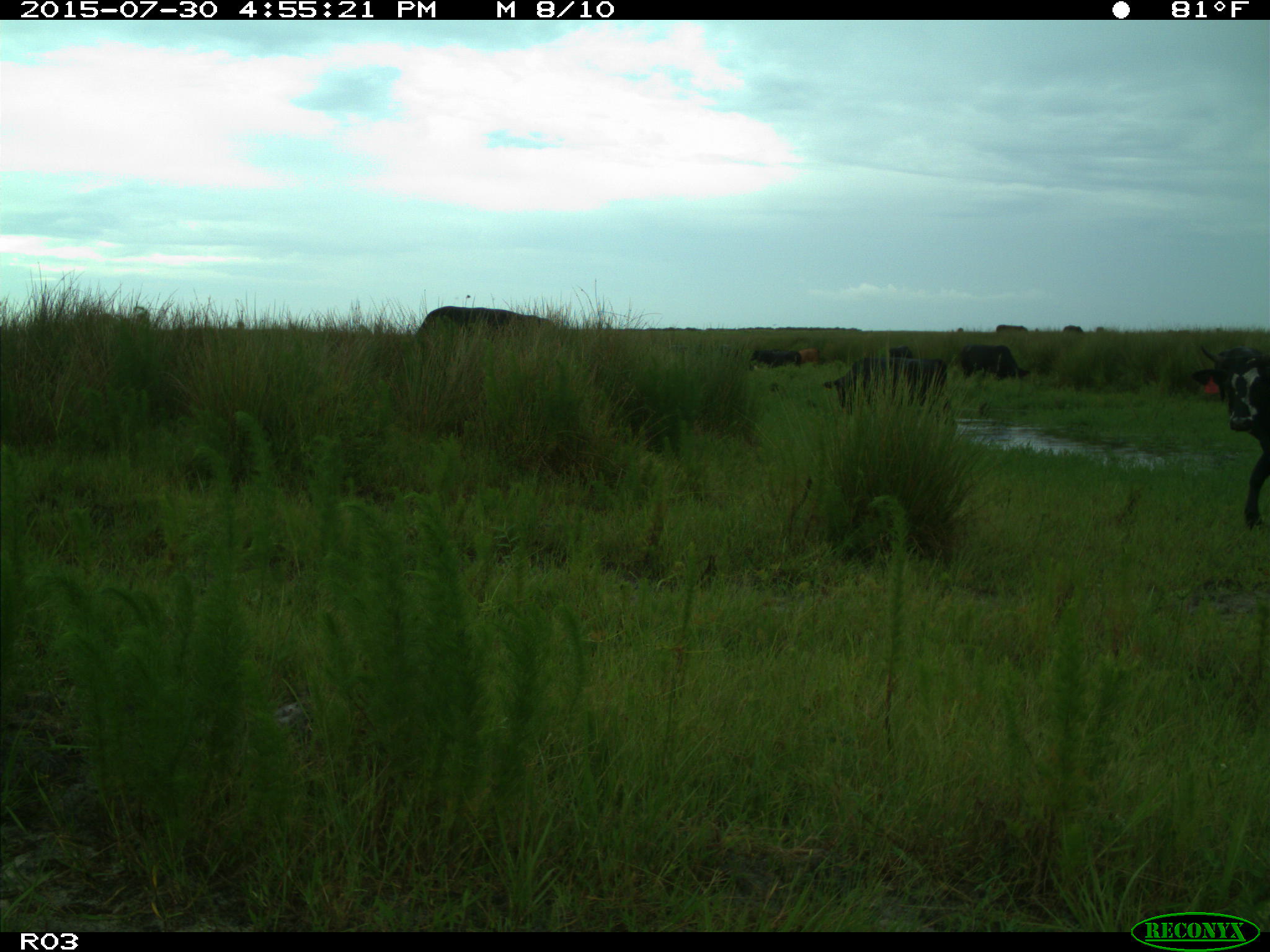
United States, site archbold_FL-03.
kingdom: Animalia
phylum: Chordata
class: Mammalia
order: Artiodactyla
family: Bovidae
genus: Bos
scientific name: Bos taurus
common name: domestic cow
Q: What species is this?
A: Bos taurus (domestic cow).